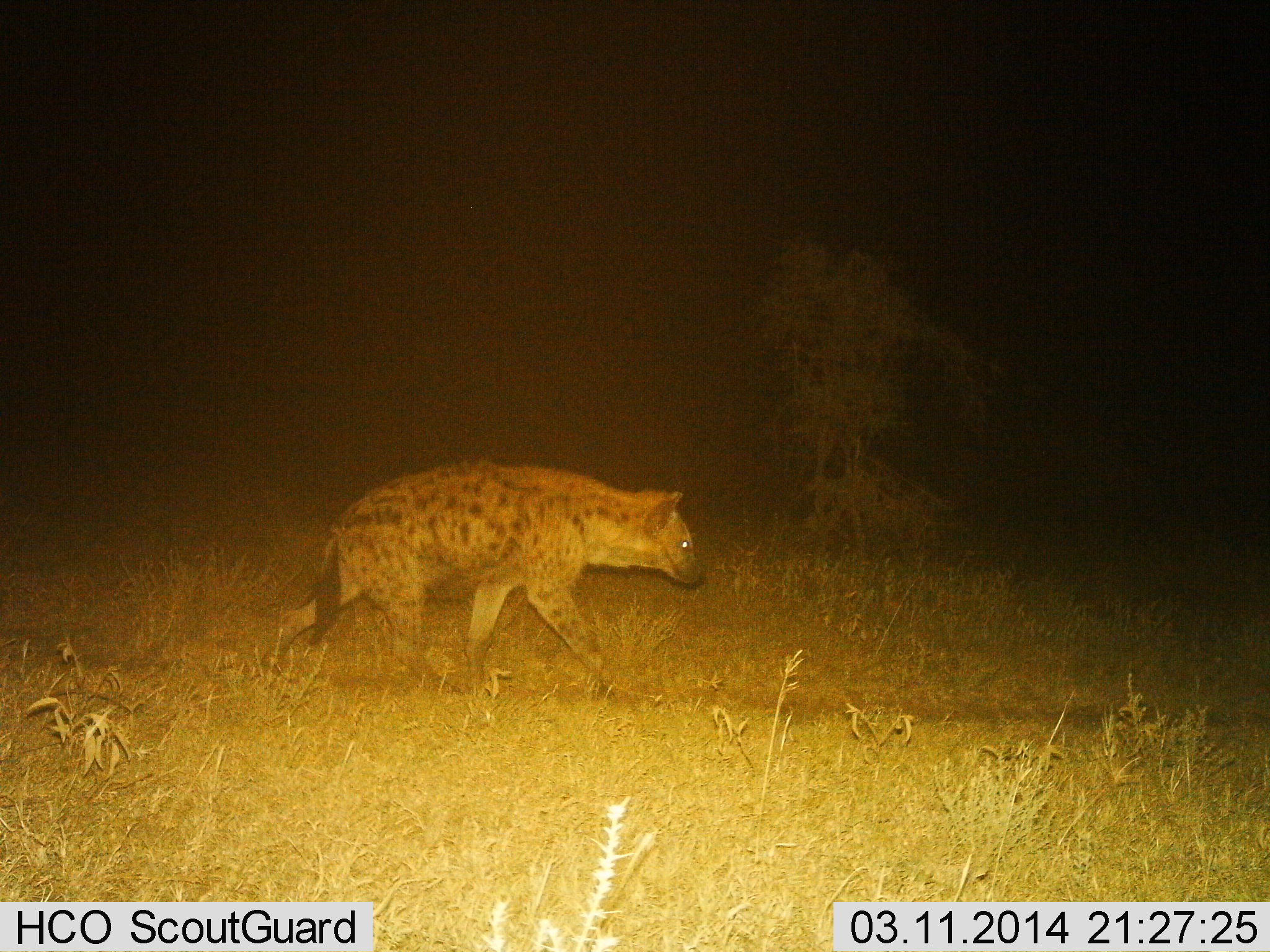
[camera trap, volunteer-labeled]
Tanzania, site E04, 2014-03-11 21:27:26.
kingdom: Animalia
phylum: Chordata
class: Mammalia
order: Carnivora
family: Hyaenidae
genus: Crocuta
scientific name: Crocuta crocuta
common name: spotted hyena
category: hyenaspotted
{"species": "hyenaspotted (spotted hyena) (Crocuta crocuta)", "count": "1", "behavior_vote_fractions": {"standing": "10%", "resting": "0%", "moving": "100%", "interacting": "0%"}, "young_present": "0%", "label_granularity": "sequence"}